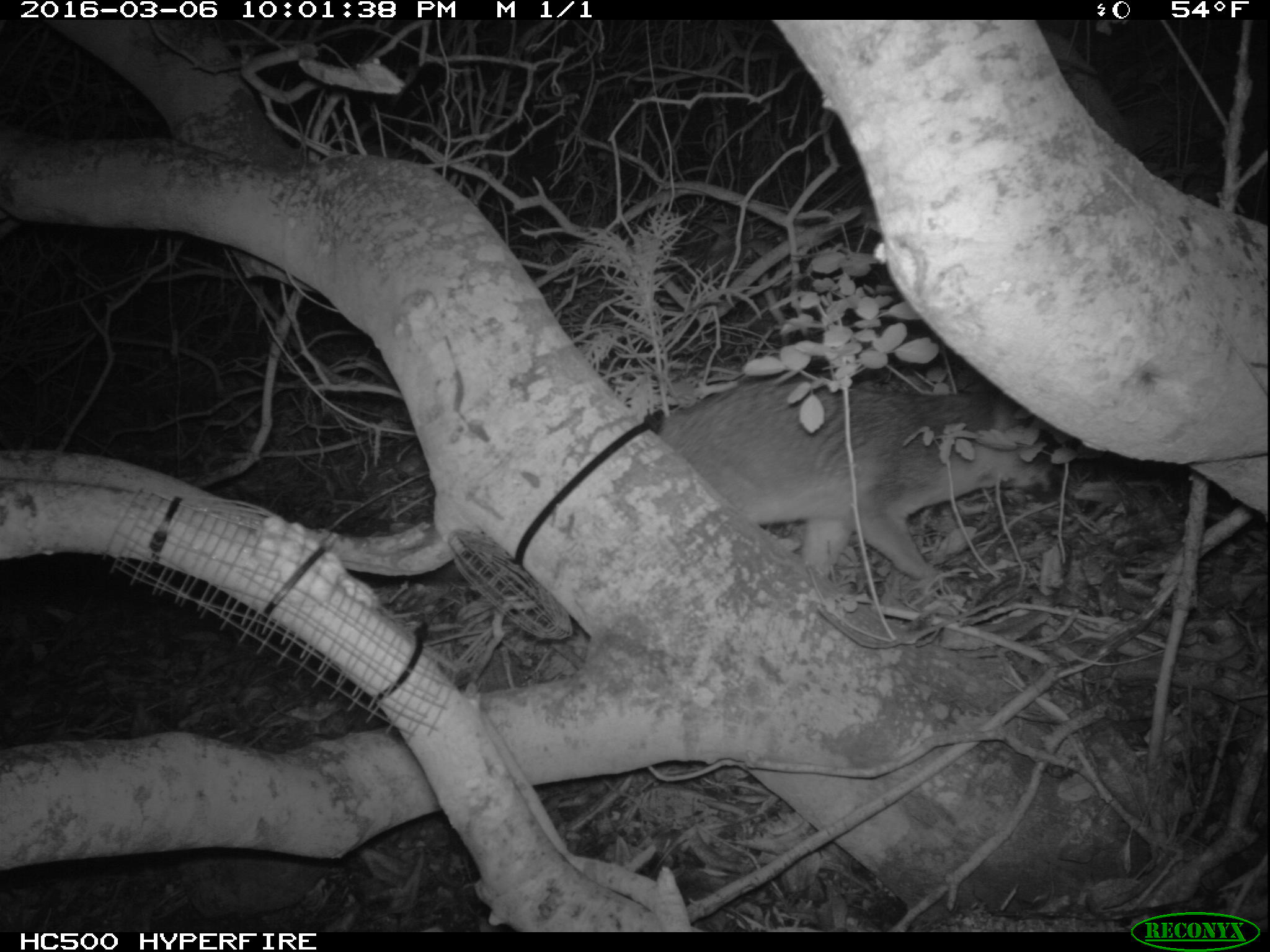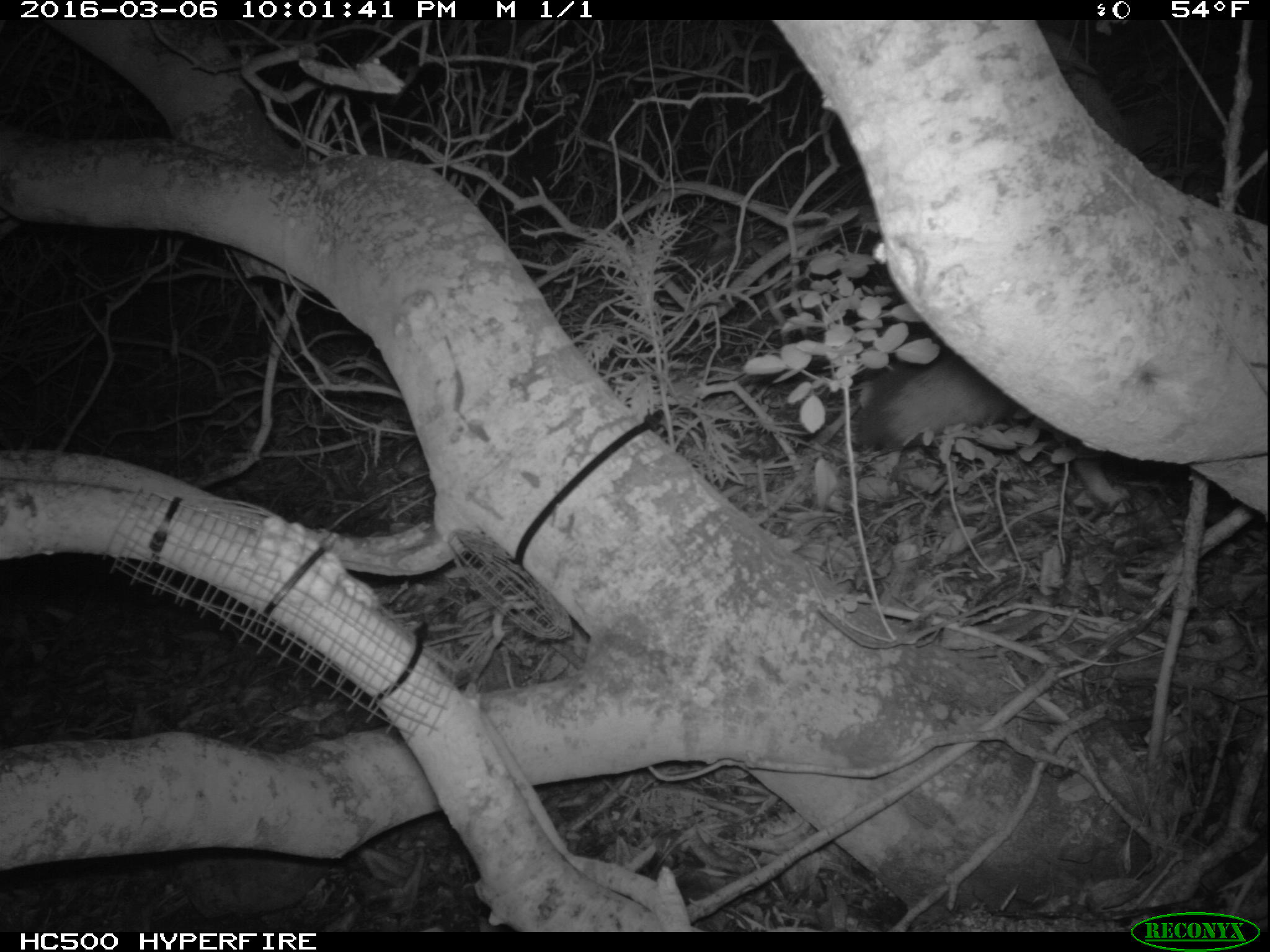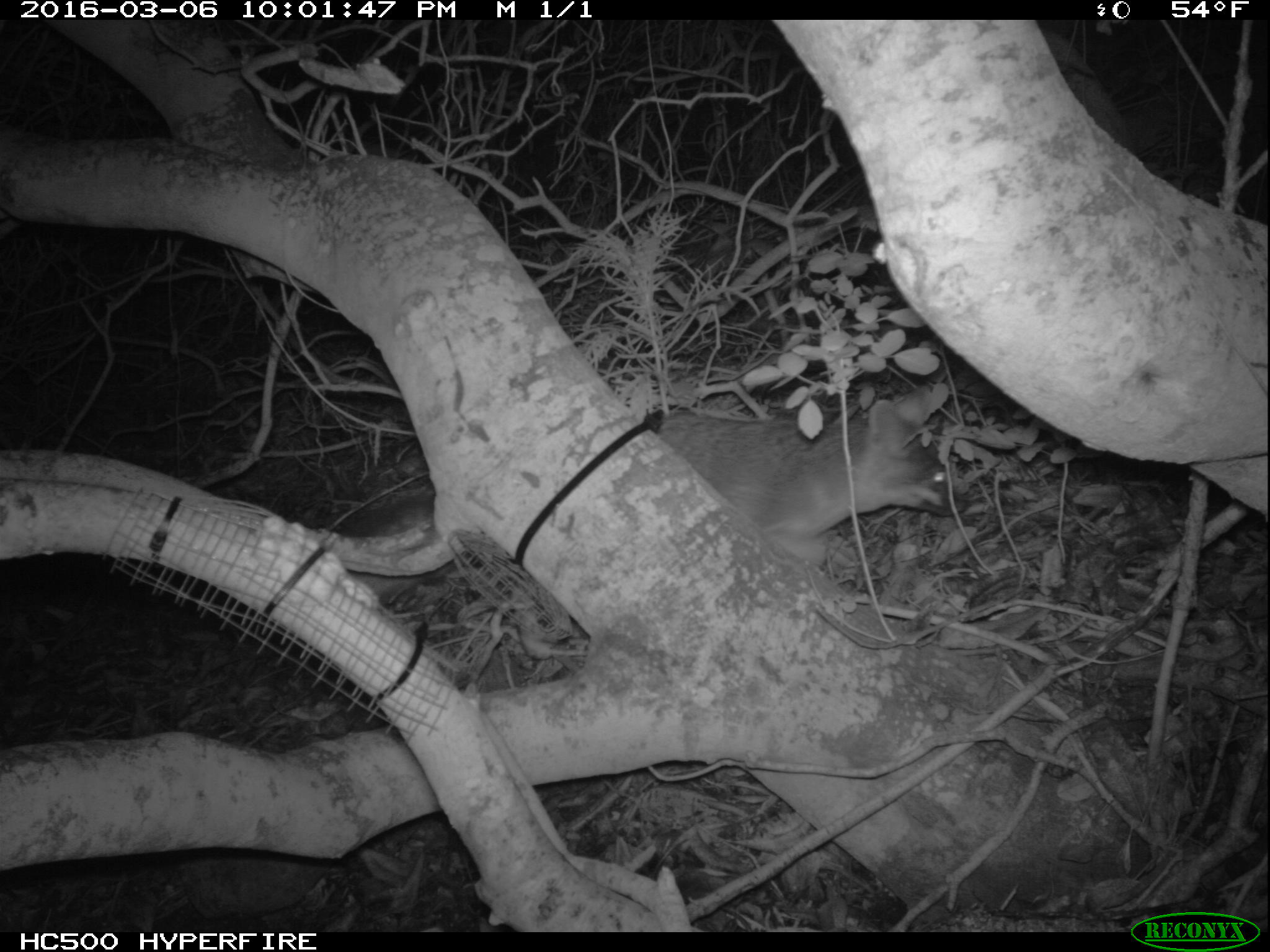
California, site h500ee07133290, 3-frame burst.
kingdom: Animalia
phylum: Chordata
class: Mammalia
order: Carnivora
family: Canidae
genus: Urocyon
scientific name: Urocyon littoralis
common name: island fox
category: fox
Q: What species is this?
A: Fox (island fox) (Urocyon littoralis).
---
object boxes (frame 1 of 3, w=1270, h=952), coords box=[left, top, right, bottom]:
fox: box=[651, 381, 1065, 580]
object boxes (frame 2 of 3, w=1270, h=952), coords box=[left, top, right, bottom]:
fox: box=[851, 349, 1131, 506]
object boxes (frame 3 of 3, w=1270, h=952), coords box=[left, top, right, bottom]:
fox: box=[652, 387, 967, 570]